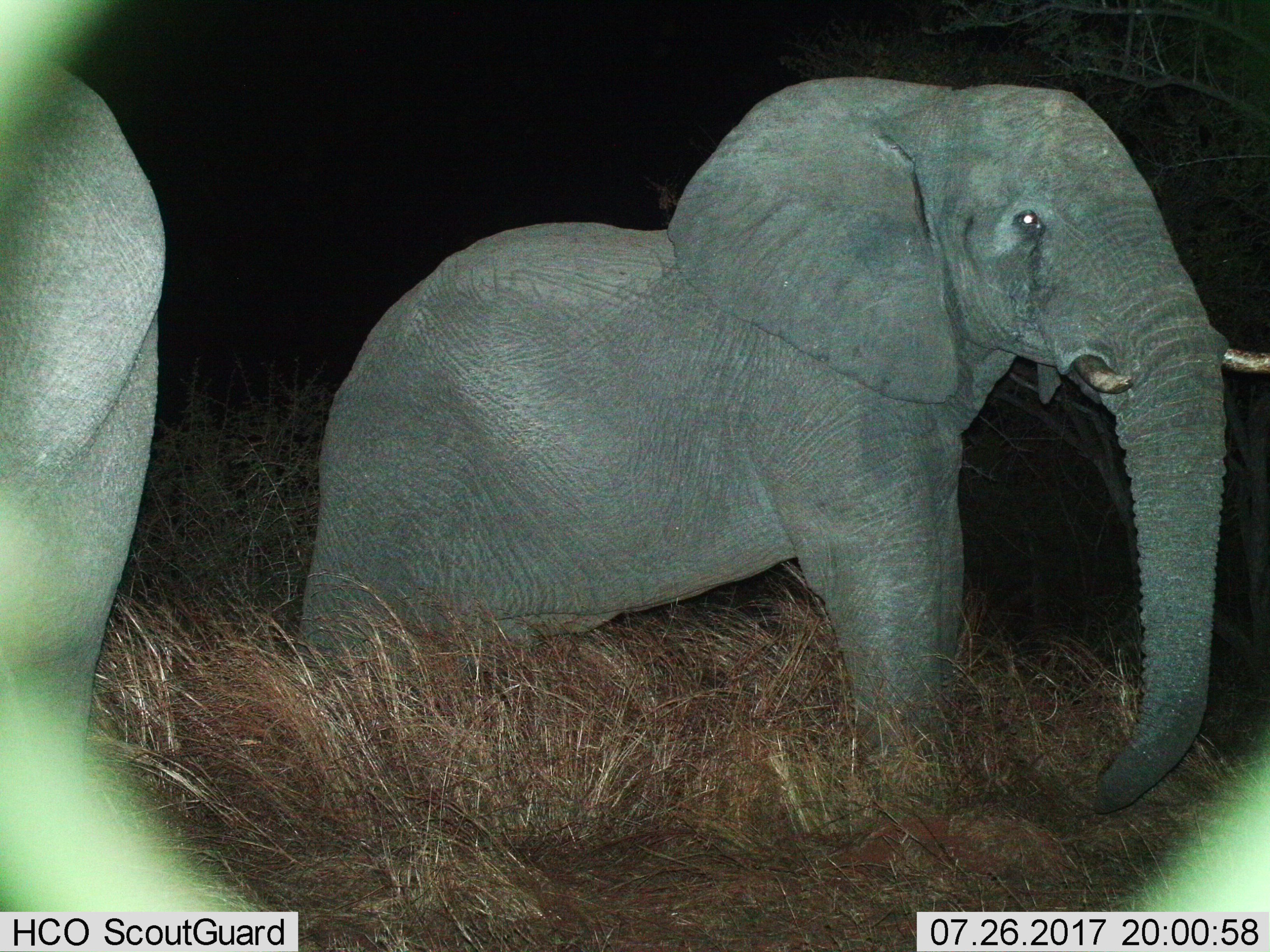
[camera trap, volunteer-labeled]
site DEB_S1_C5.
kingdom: Animalia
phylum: Chordata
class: Mammalia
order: Proboscidea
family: Elephantidae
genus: Loxodonta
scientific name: Loxodonta africana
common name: african bush elephant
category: elephant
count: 2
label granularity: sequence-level